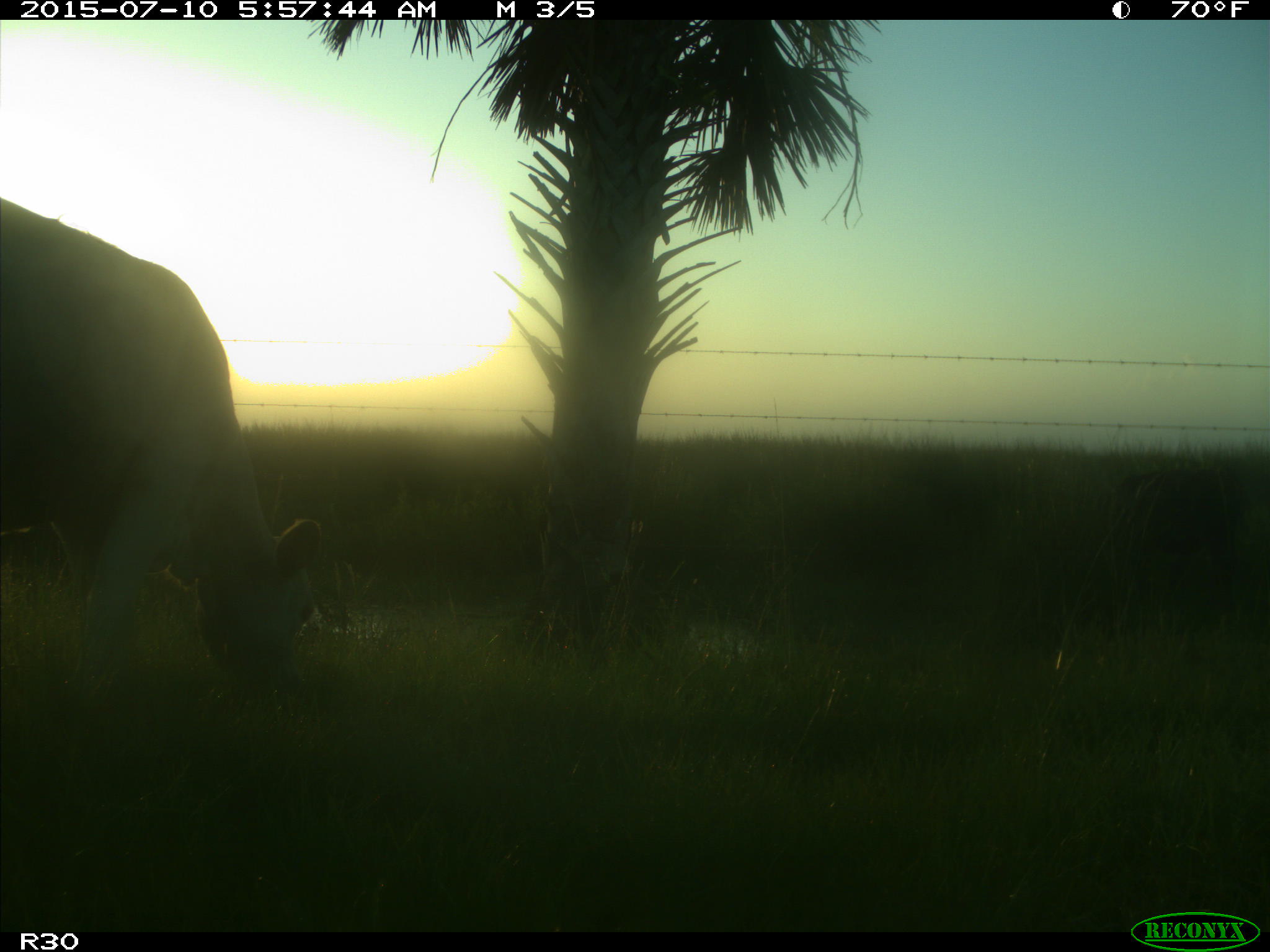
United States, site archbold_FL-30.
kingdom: Animalia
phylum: Chordata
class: Mammalia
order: Artiodactyla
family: Bovidae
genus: Bos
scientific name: Bos taurus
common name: domestic cow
Bos taurus (domestic cow).